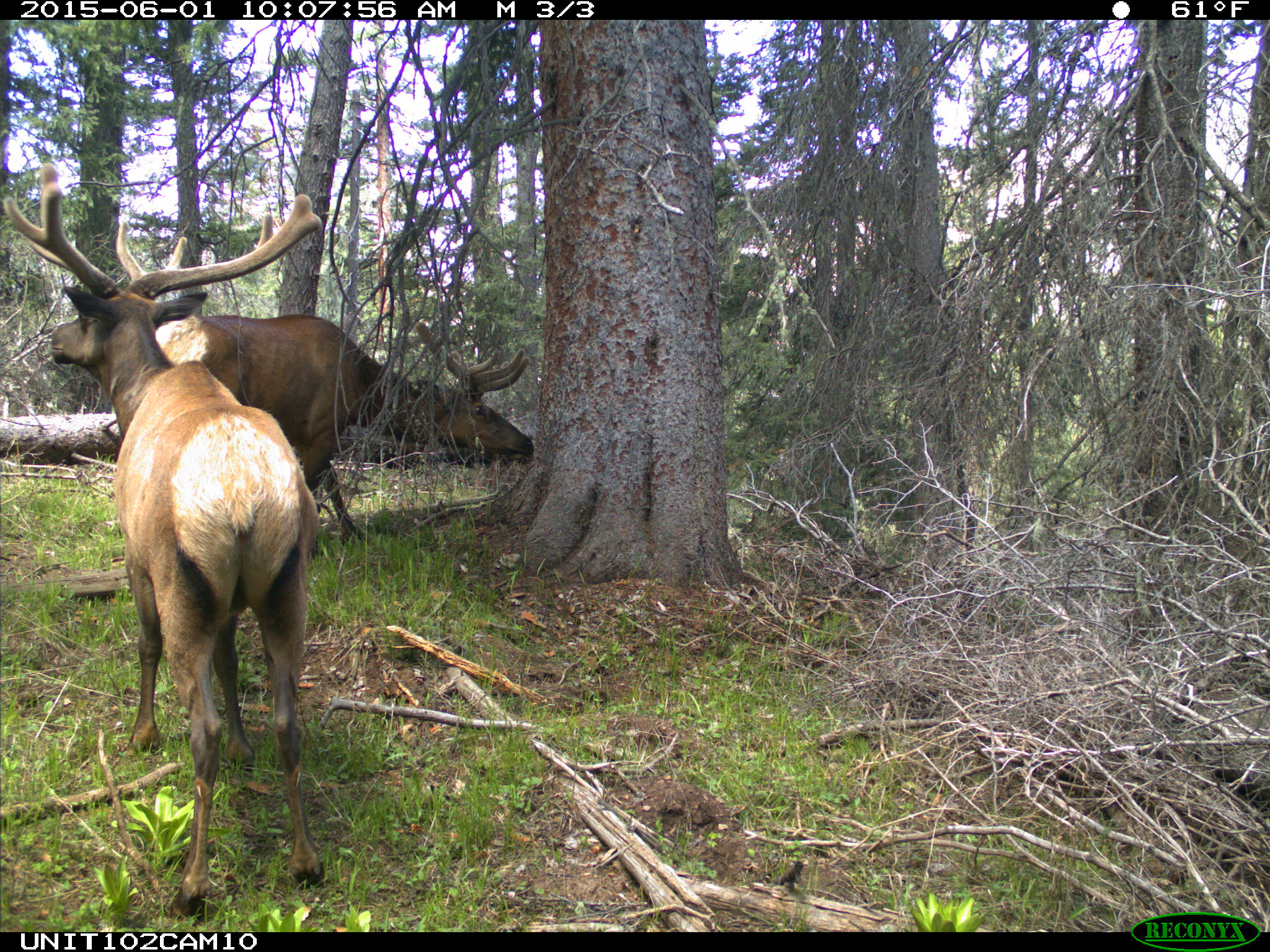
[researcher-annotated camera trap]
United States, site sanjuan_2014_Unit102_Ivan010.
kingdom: Animalia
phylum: Chordata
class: Mammalia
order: Artiodactyla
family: Cervidae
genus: Cervus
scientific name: Cervus elaphus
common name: red deer